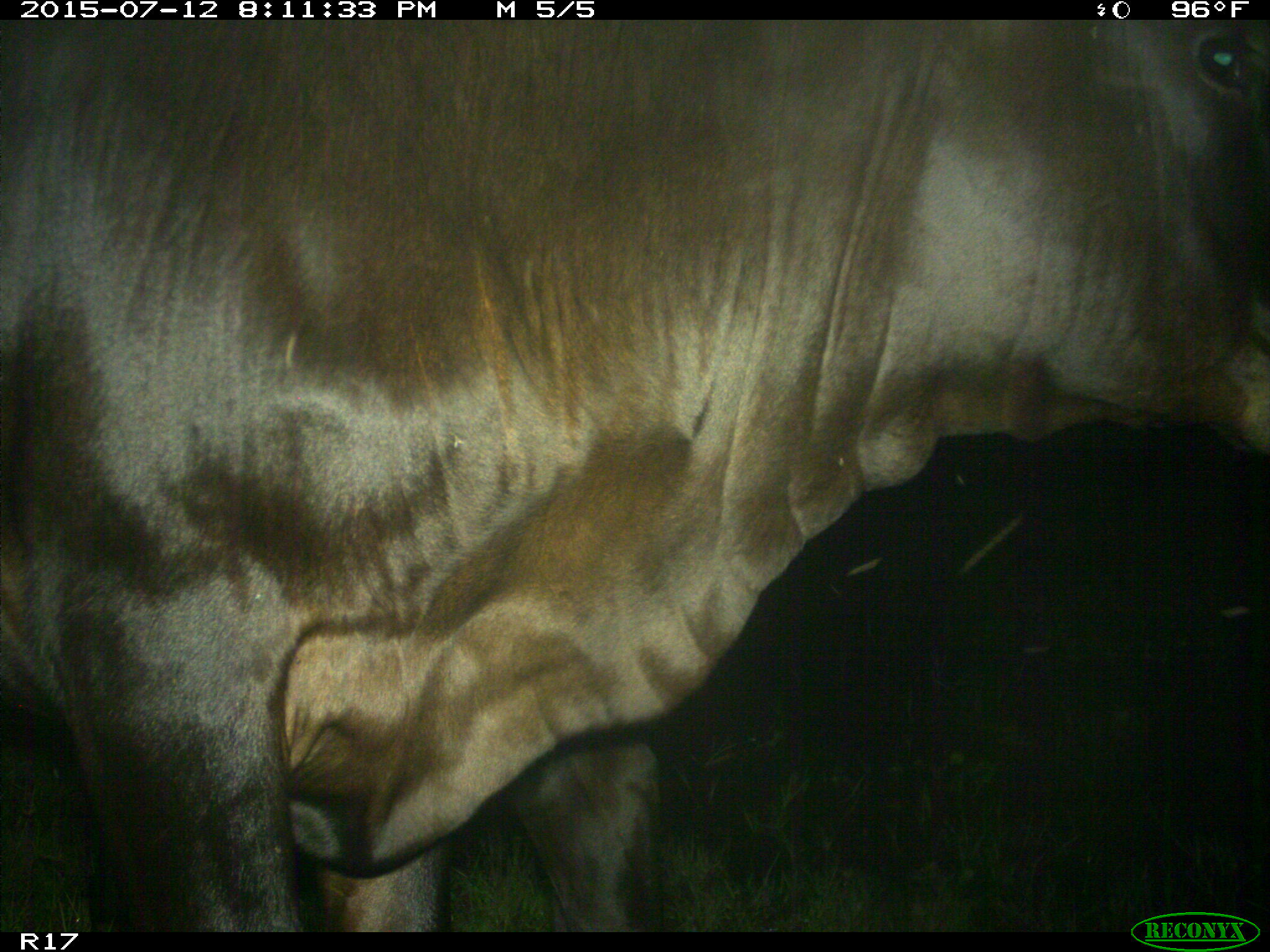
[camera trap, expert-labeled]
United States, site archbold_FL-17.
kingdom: Animalia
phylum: Chordata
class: Mammalia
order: Artiodactyla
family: Bovidae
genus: Bos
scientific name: Bos taurus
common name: domestic cow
Bos taurus (domestic cow).